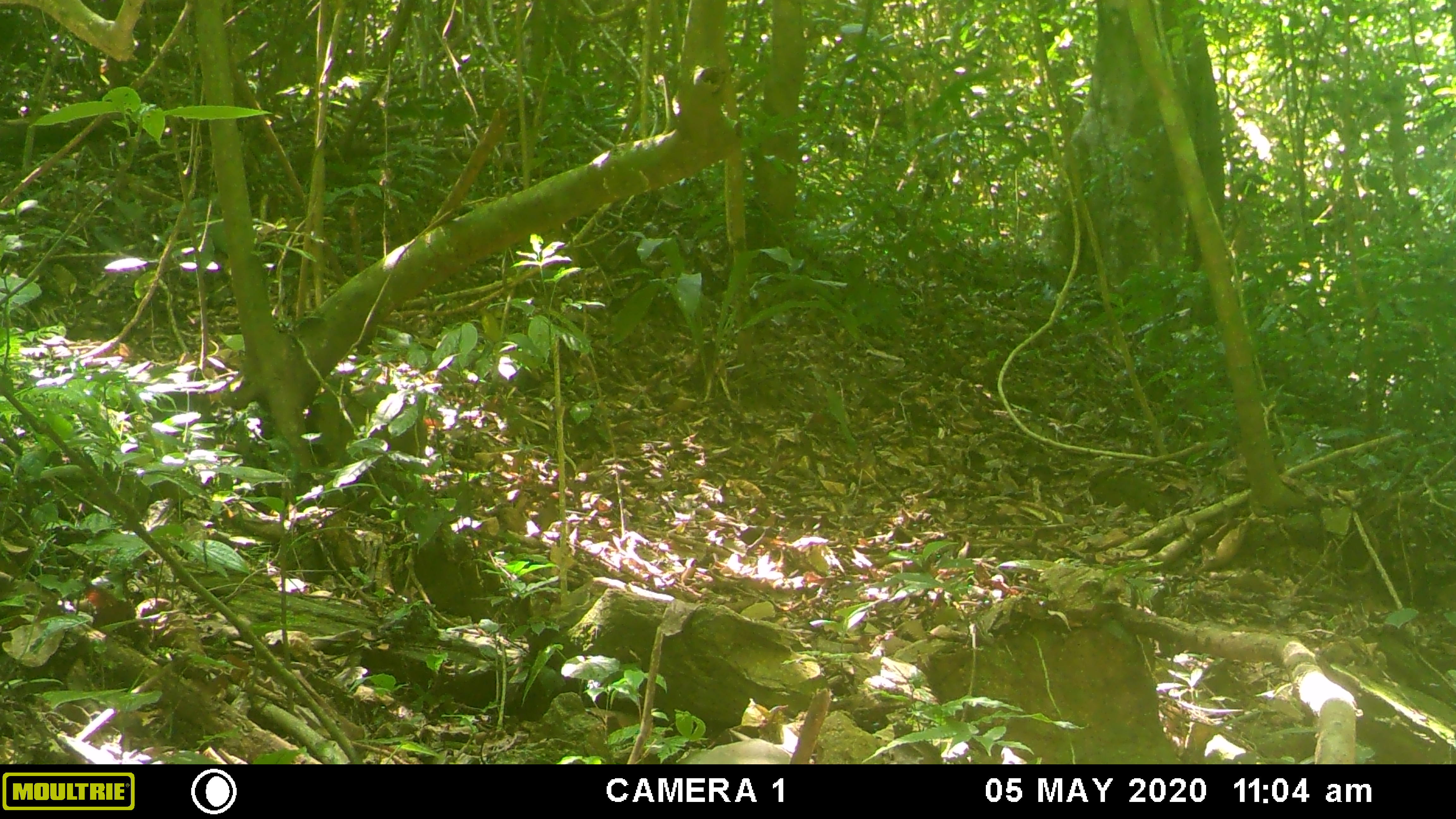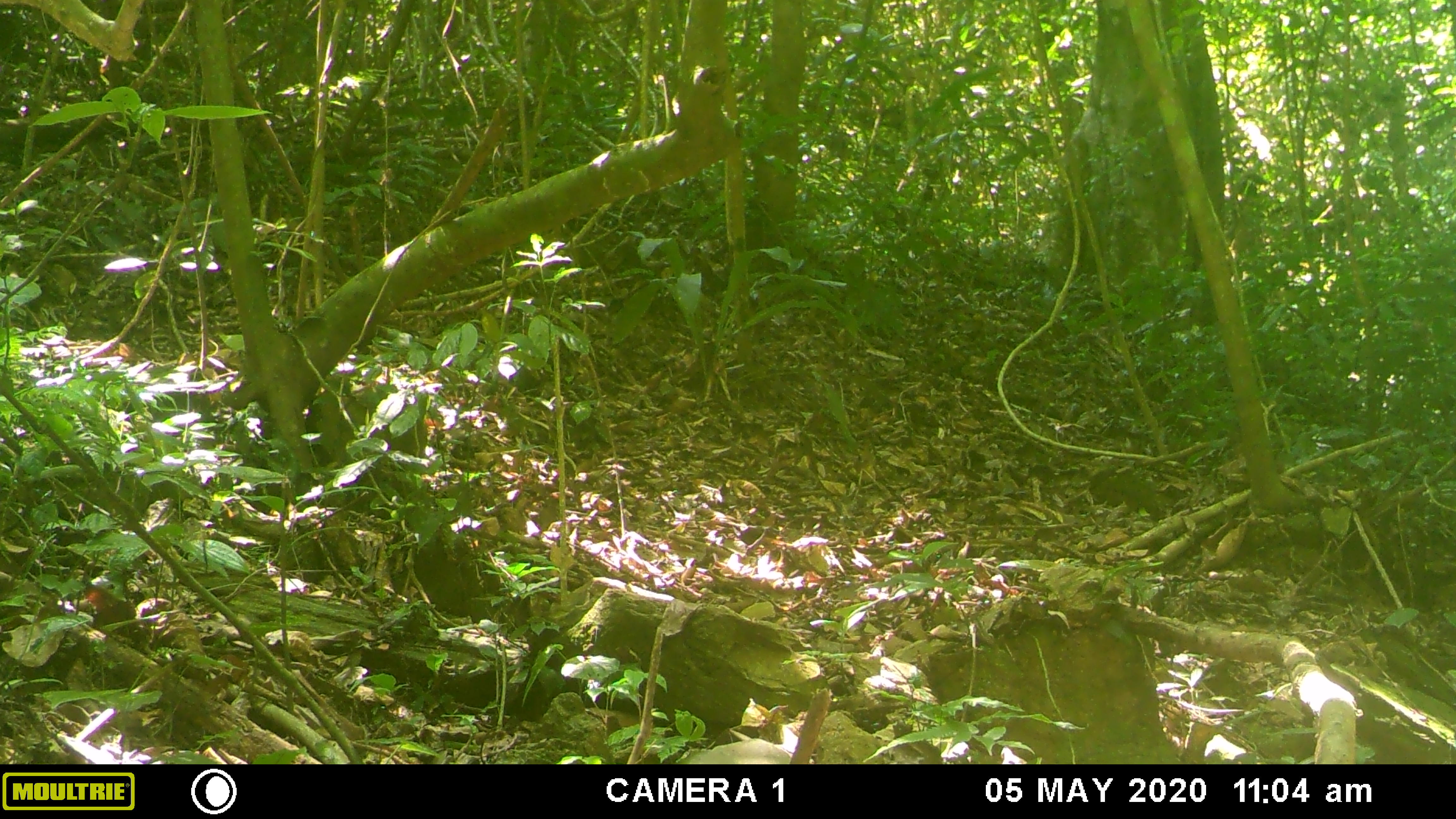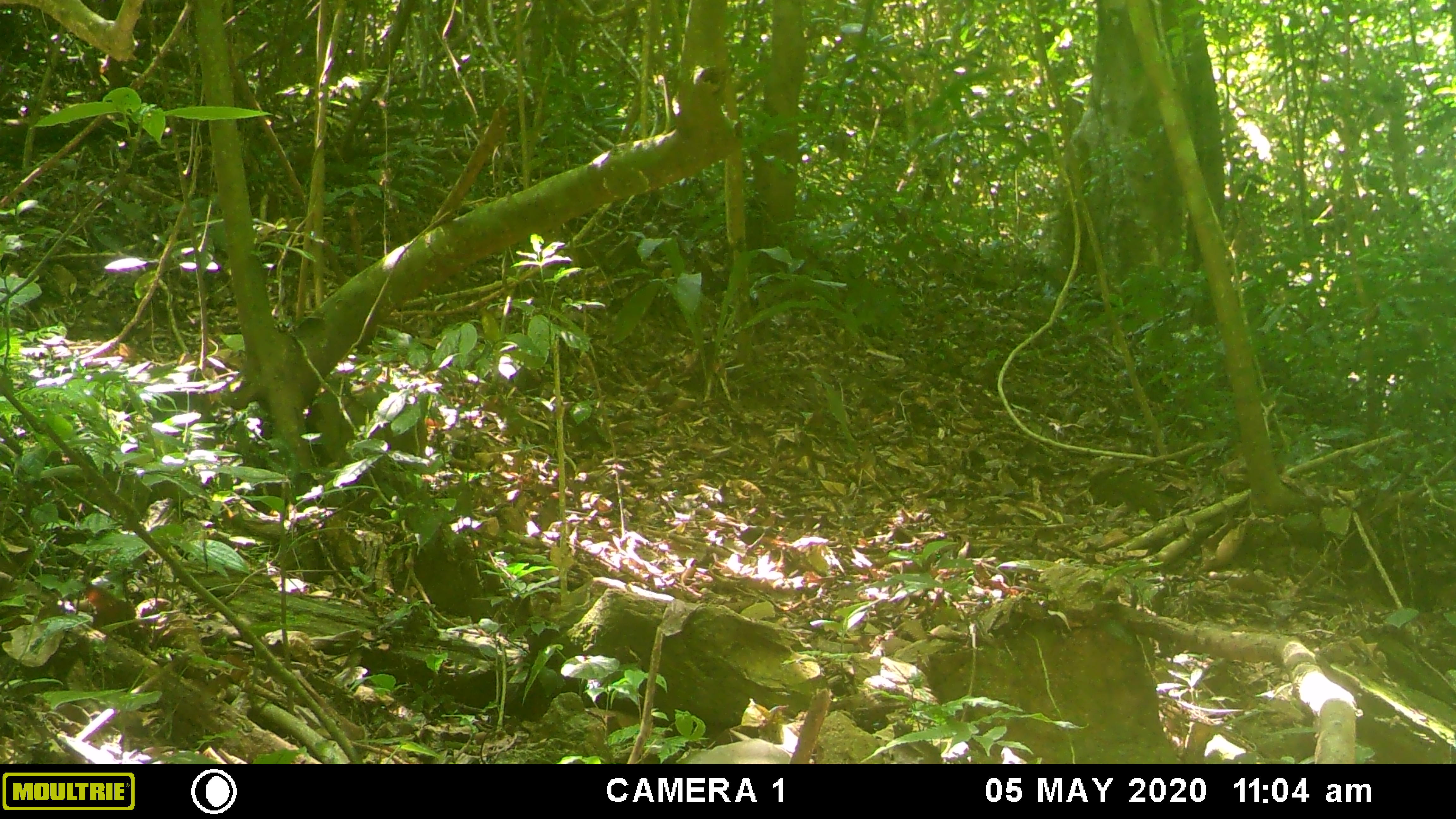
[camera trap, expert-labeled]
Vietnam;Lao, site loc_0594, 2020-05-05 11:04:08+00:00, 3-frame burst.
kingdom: Animalia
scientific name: Animalia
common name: animal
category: unidentified animal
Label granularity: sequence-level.